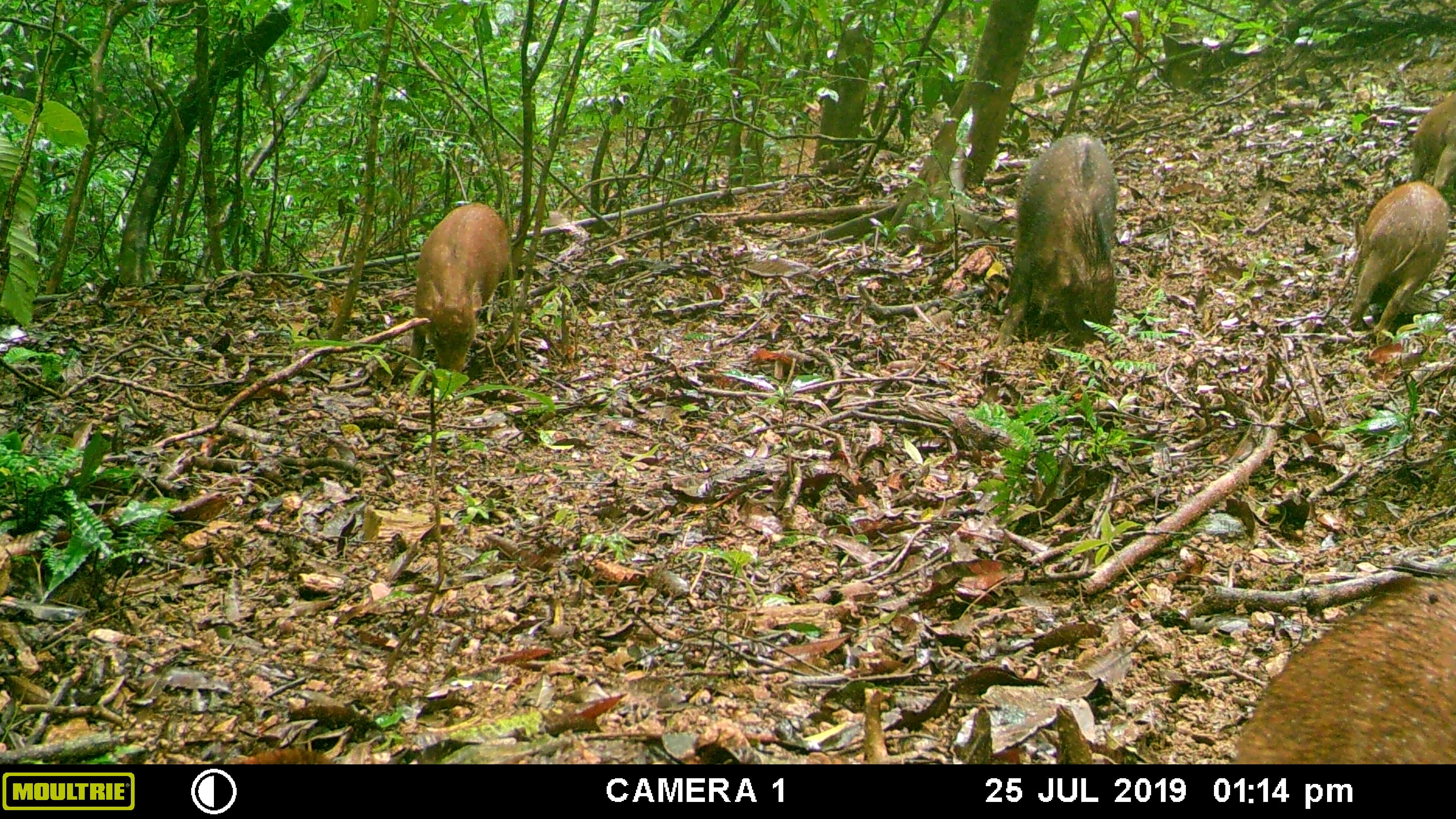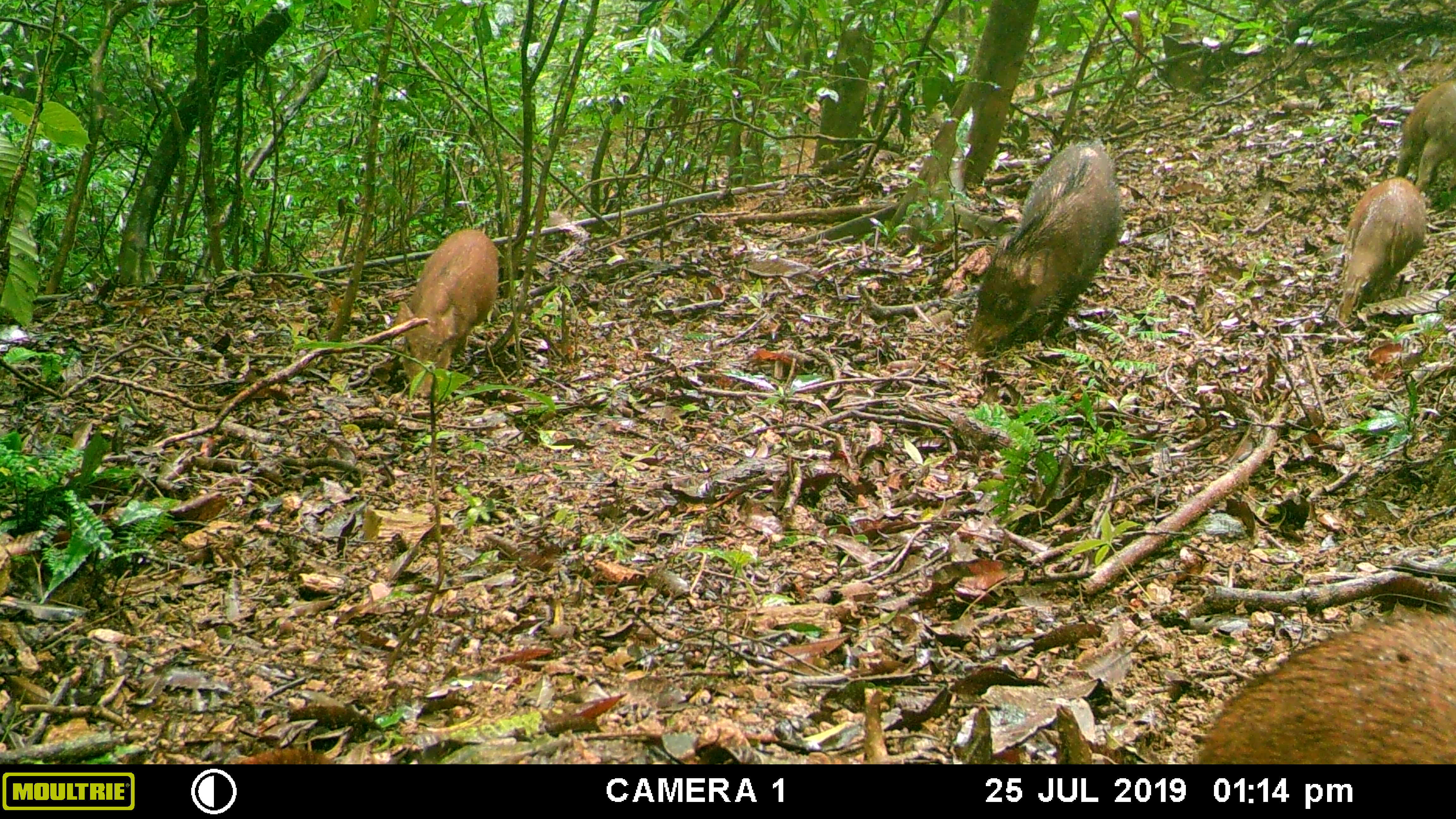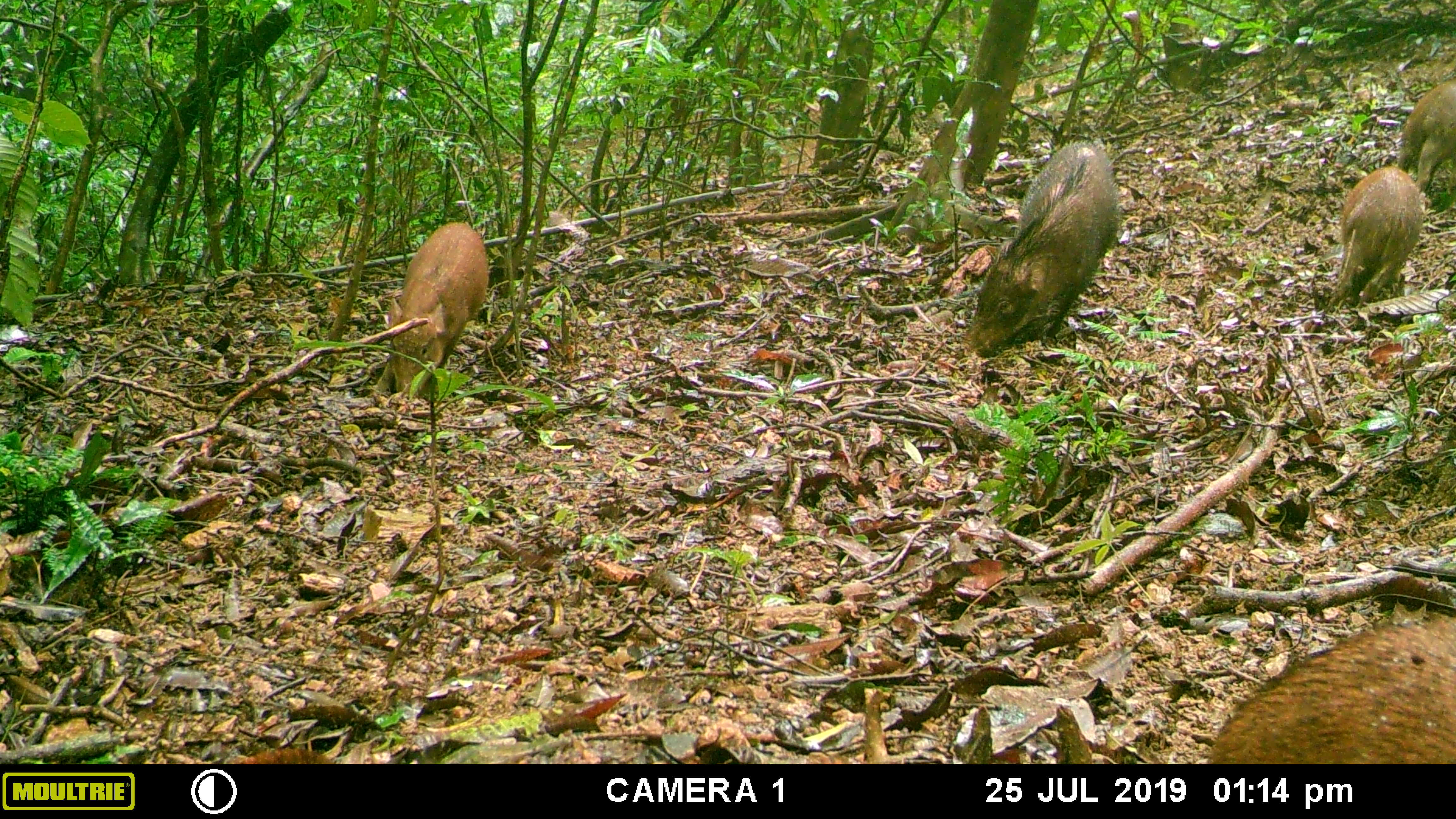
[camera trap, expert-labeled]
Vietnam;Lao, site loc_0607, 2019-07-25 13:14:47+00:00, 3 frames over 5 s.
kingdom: Animalia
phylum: Chordata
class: Mammalia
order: Artiodactyla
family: Suidae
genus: Sus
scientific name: Sus scrofa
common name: eurasian wild pig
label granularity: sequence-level